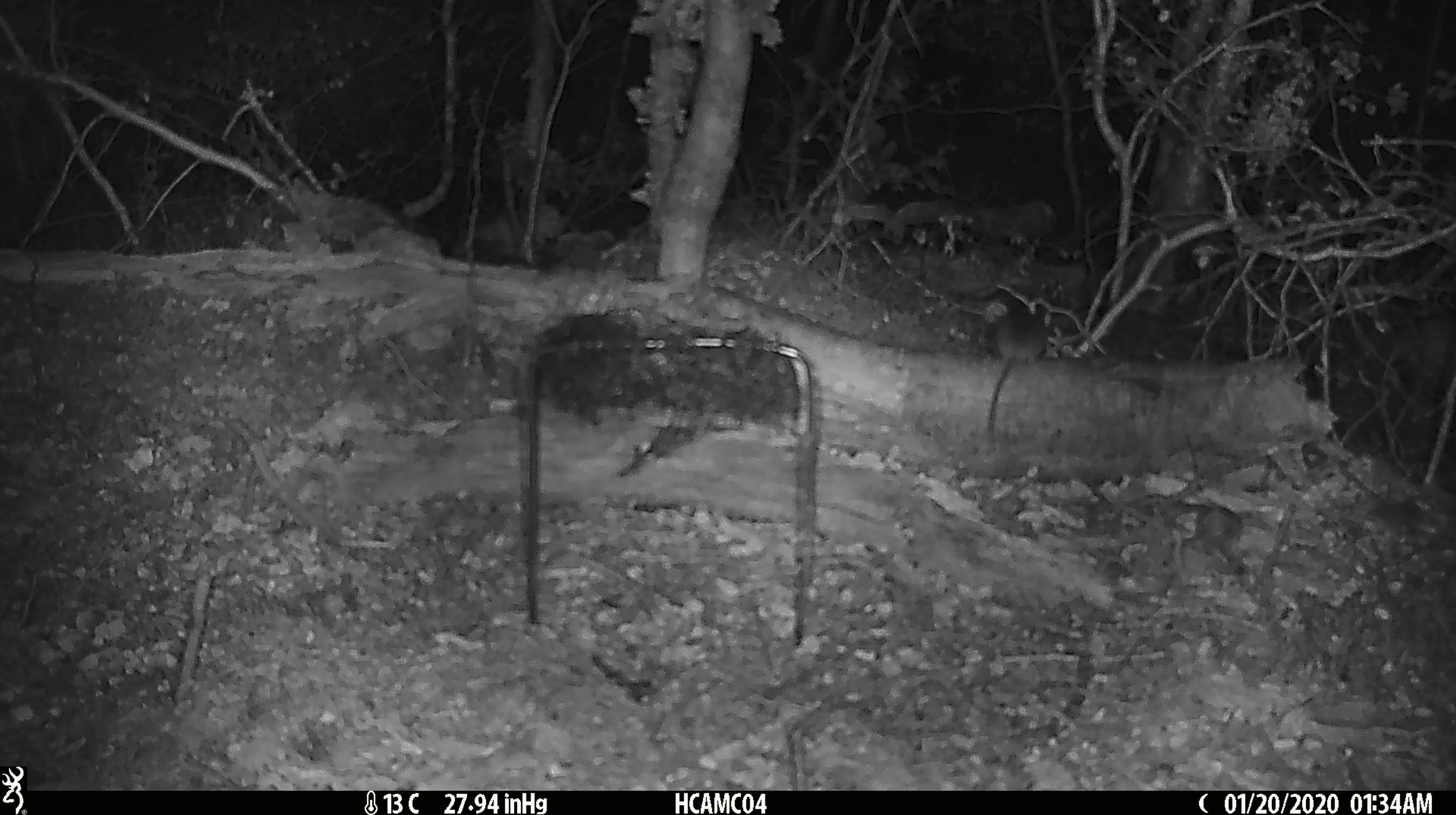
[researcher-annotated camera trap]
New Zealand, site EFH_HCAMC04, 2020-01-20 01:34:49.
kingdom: Animalia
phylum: Chordata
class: Mammalia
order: Rodentia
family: Muridae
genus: Mus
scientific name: Mus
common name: mouse